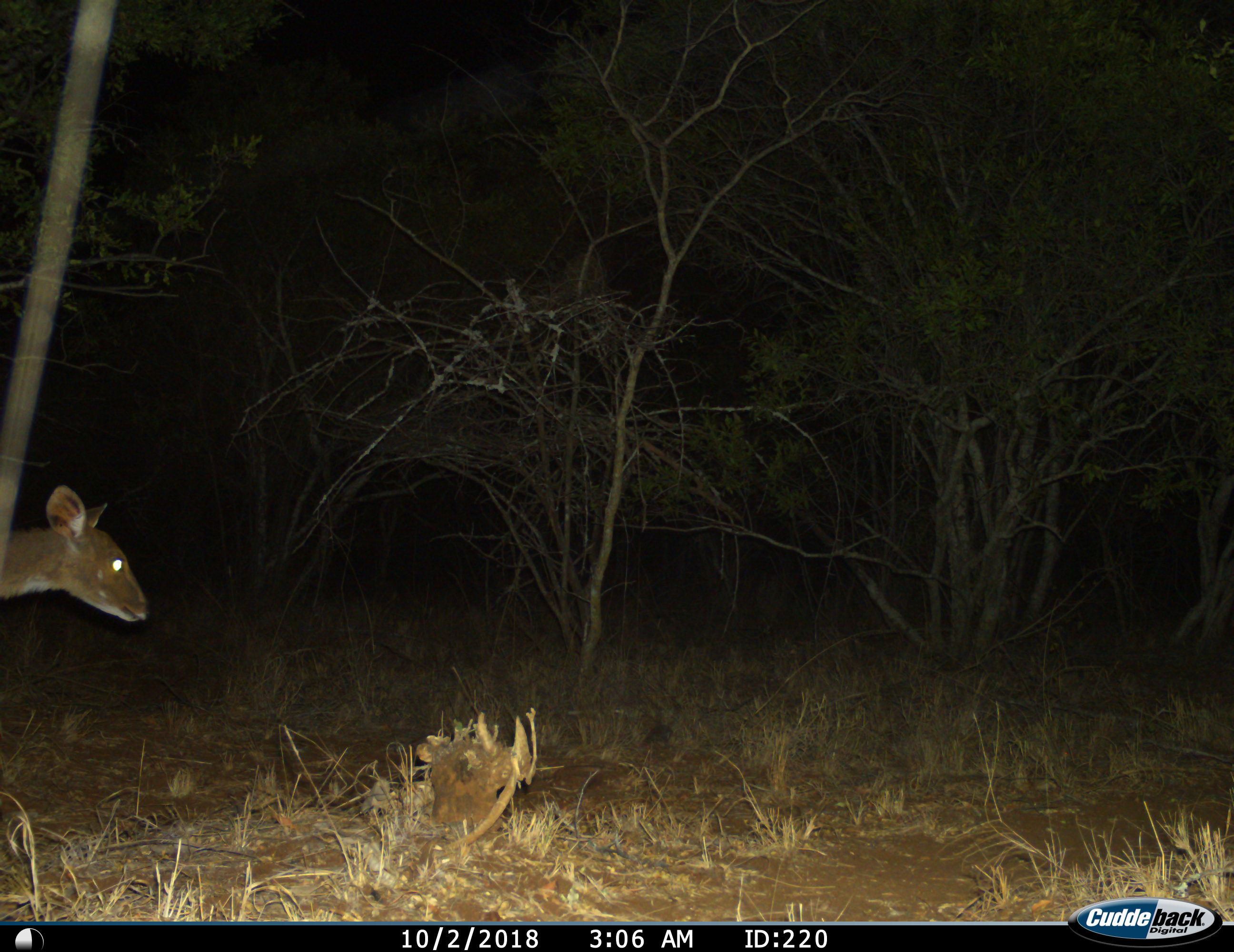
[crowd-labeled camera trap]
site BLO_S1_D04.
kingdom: Animalia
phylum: Chordata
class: Mammalia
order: Artiodactyla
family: Bovidae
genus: Tragelaphus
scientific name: Tragelaphus scriptus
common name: bushbuck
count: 1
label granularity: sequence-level